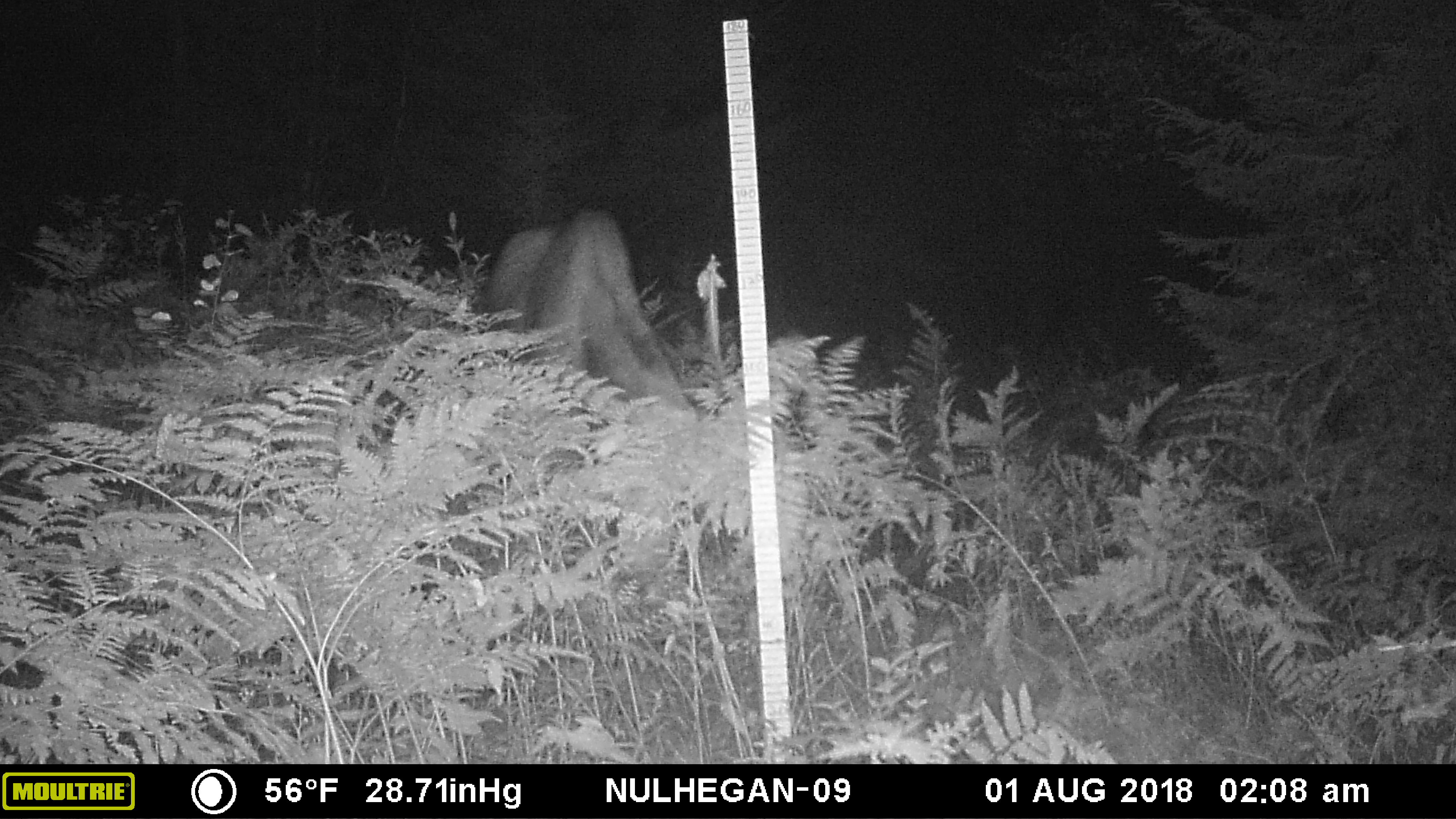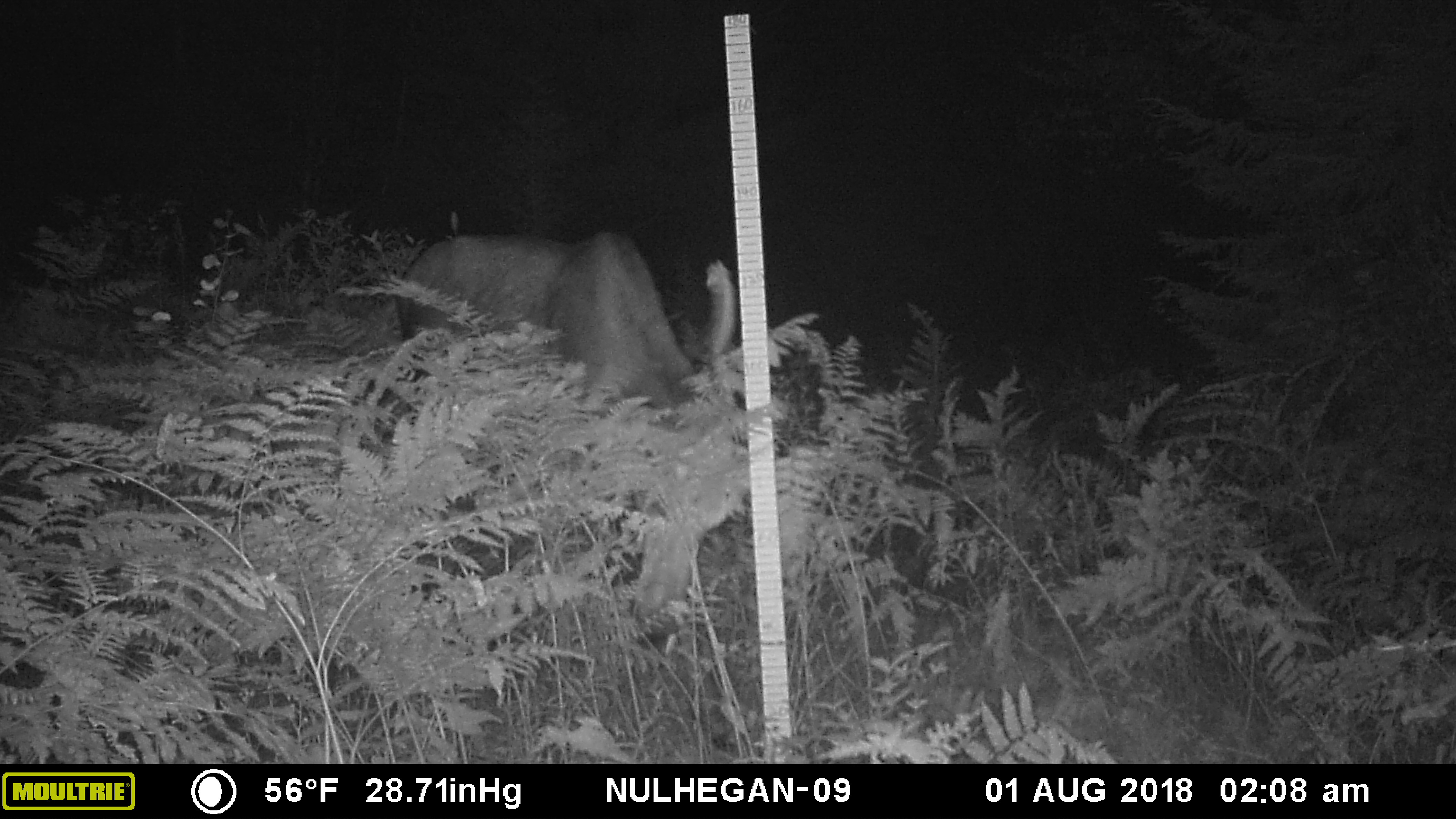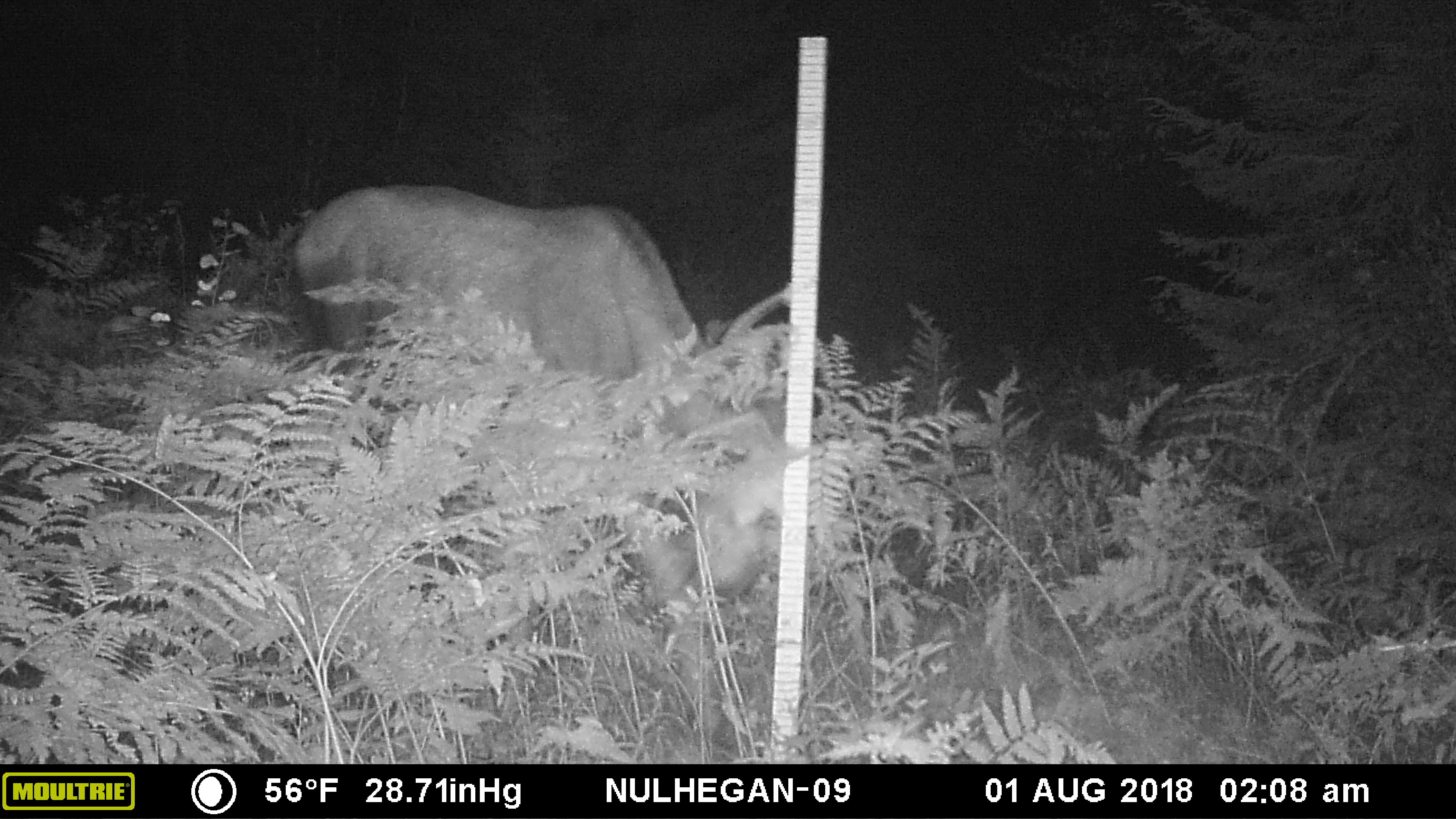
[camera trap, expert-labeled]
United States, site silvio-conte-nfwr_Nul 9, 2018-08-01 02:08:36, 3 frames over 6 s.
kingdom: Animalia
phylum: Chordata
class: Mammalia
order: Artiodactyla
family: Cervidae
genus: Alces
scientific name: Alces alces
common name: moose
Moose (Alces alces).